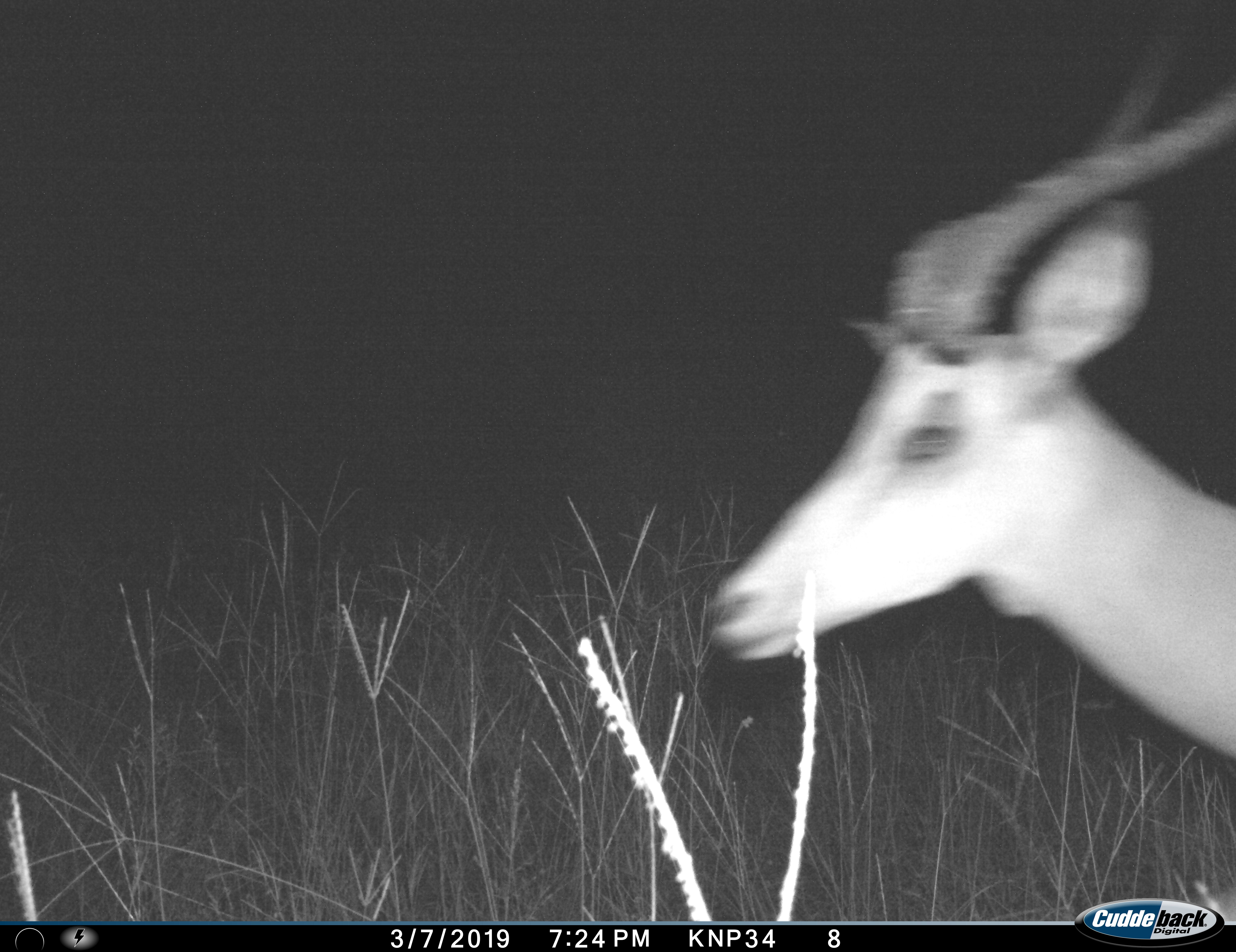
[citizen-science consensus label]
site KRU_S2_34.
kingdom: Animalia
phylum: Chordata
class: Mammalia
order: Artiodactyla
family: Bovidae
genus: Aepyceros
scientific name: Aepyceros melampus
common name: impala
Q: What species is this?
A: Impala (Aepyceros melampus).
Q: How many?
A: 1.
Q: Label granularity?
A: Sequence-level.